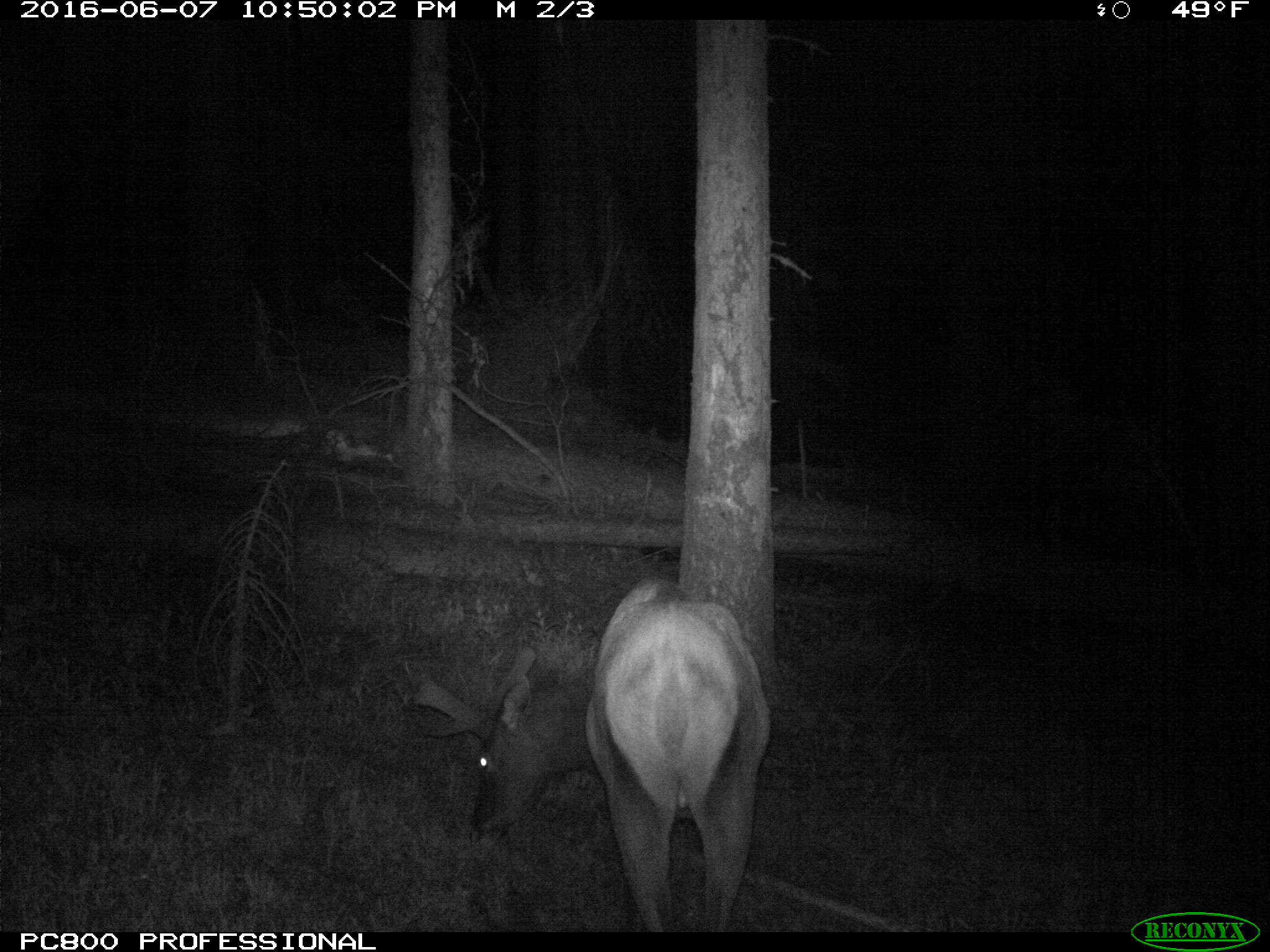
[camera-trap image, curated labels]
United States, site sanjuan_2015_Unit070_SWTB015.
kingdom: Animalia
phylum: Chordata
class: Mammalia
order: Artiodactyla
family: Cervidae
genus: Cervus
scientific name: Cervus elaphus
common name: red deer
Cervus elaphus (red deer).